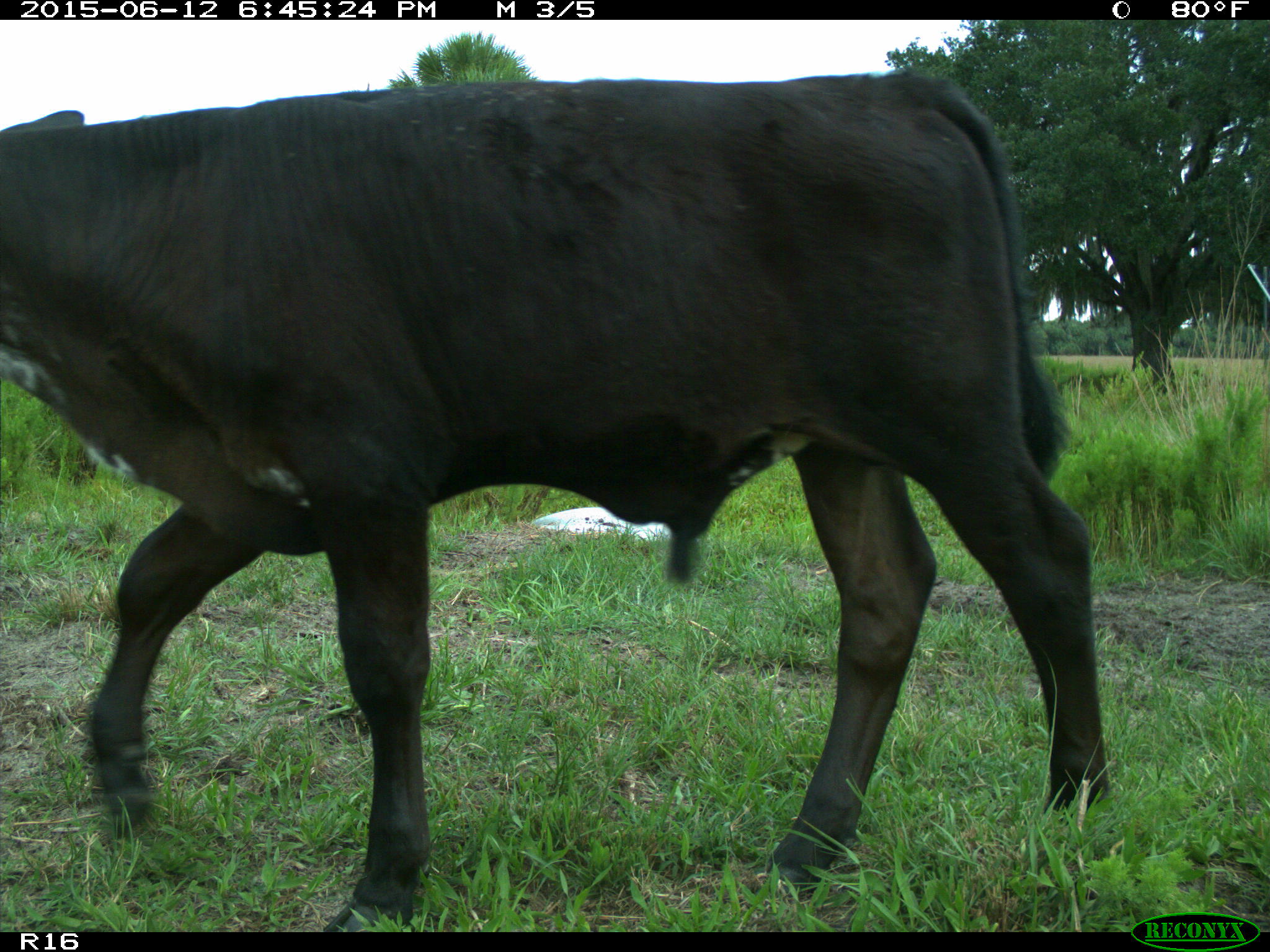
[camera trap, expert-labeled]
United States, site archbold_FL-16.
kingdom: Animalia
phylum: Chordata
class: Mammalia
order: Artiodactyla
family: Bovidae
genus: Bos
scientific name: Bos taurus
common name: domestic cow